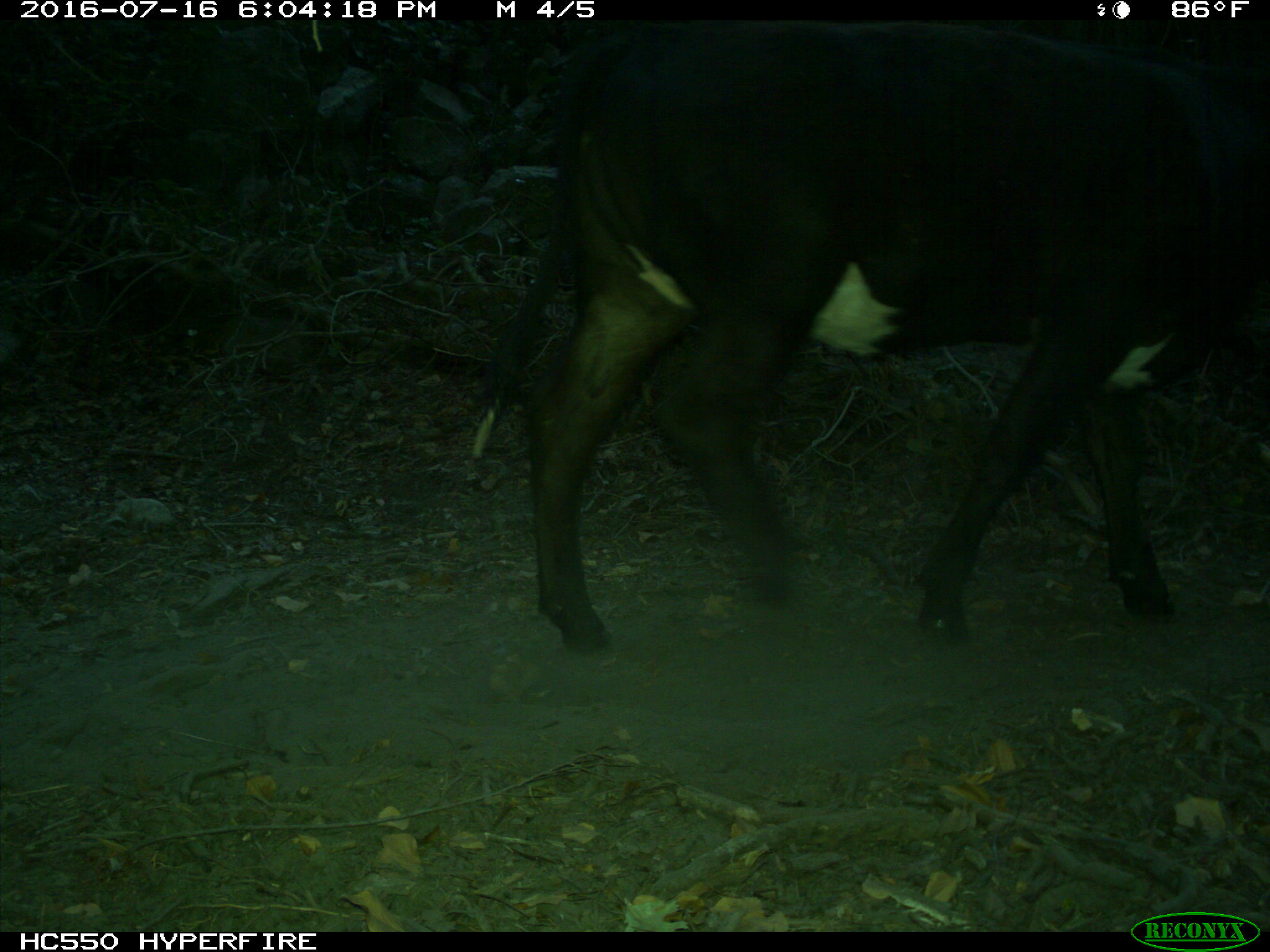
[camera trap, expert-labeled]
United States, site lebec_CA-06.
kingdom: Animalia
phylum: Chordata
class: Mammalia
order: Artiodactyla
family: Bovidae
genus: Bos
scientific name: Bos taurus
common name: domestic cow